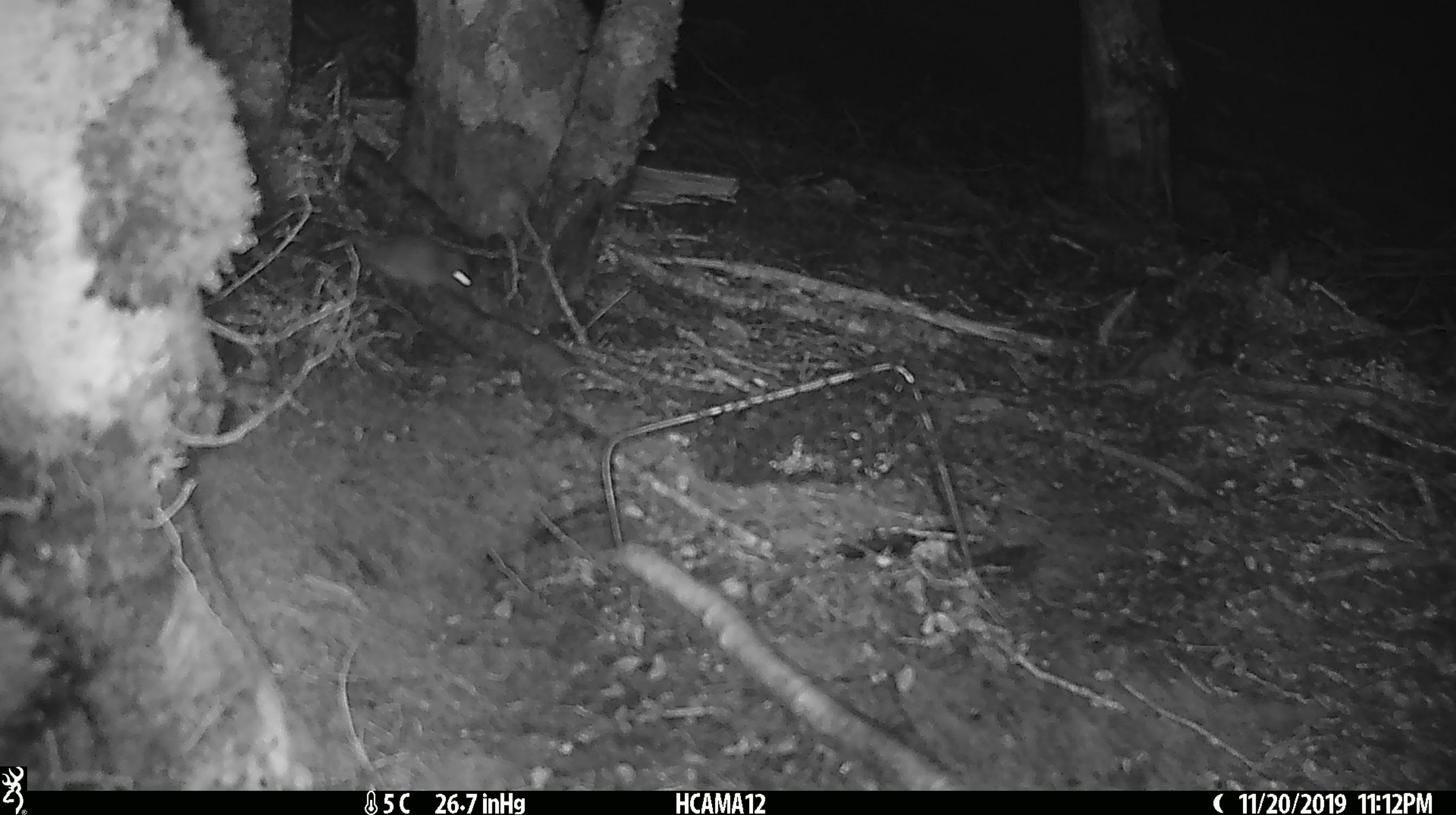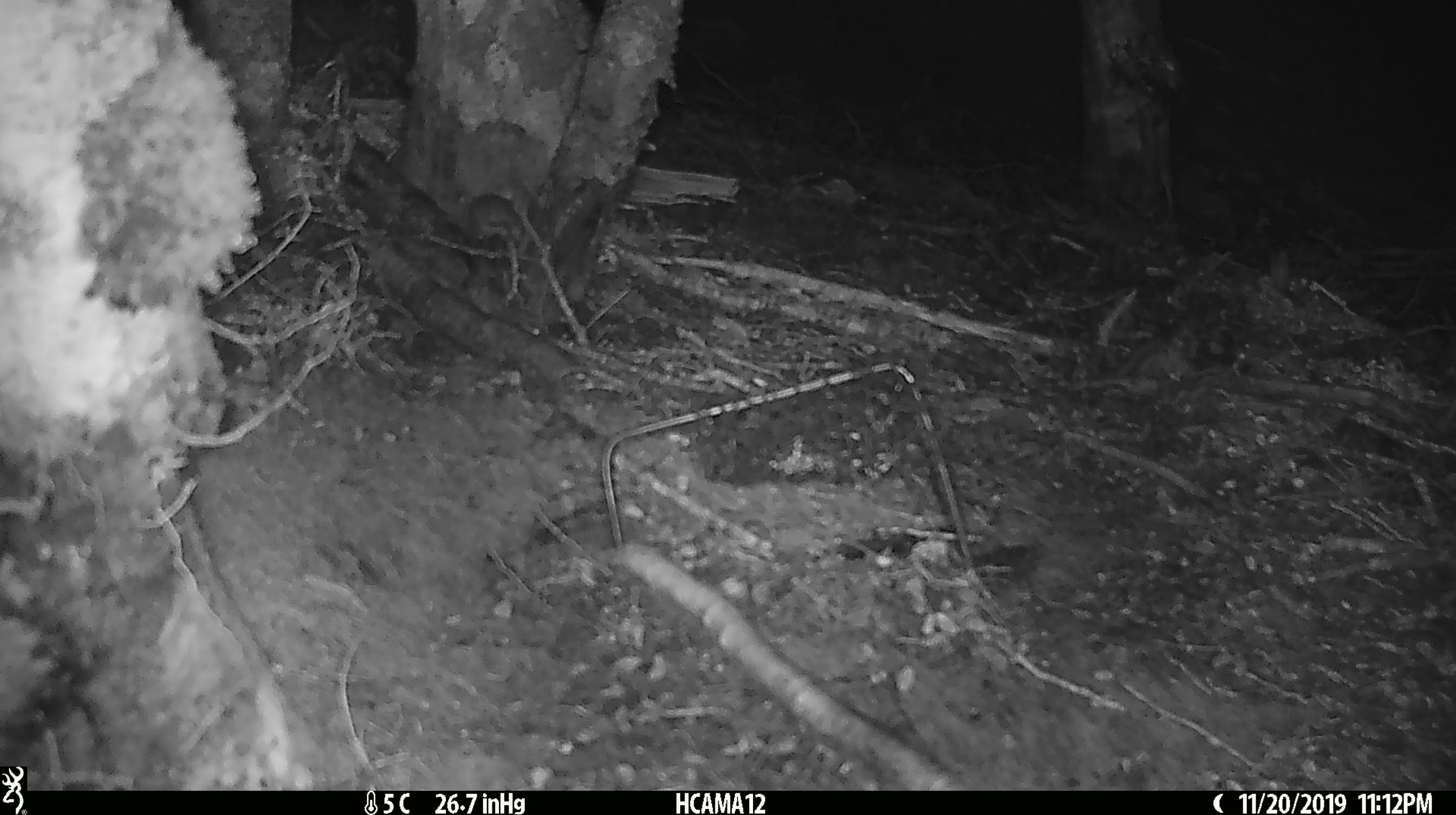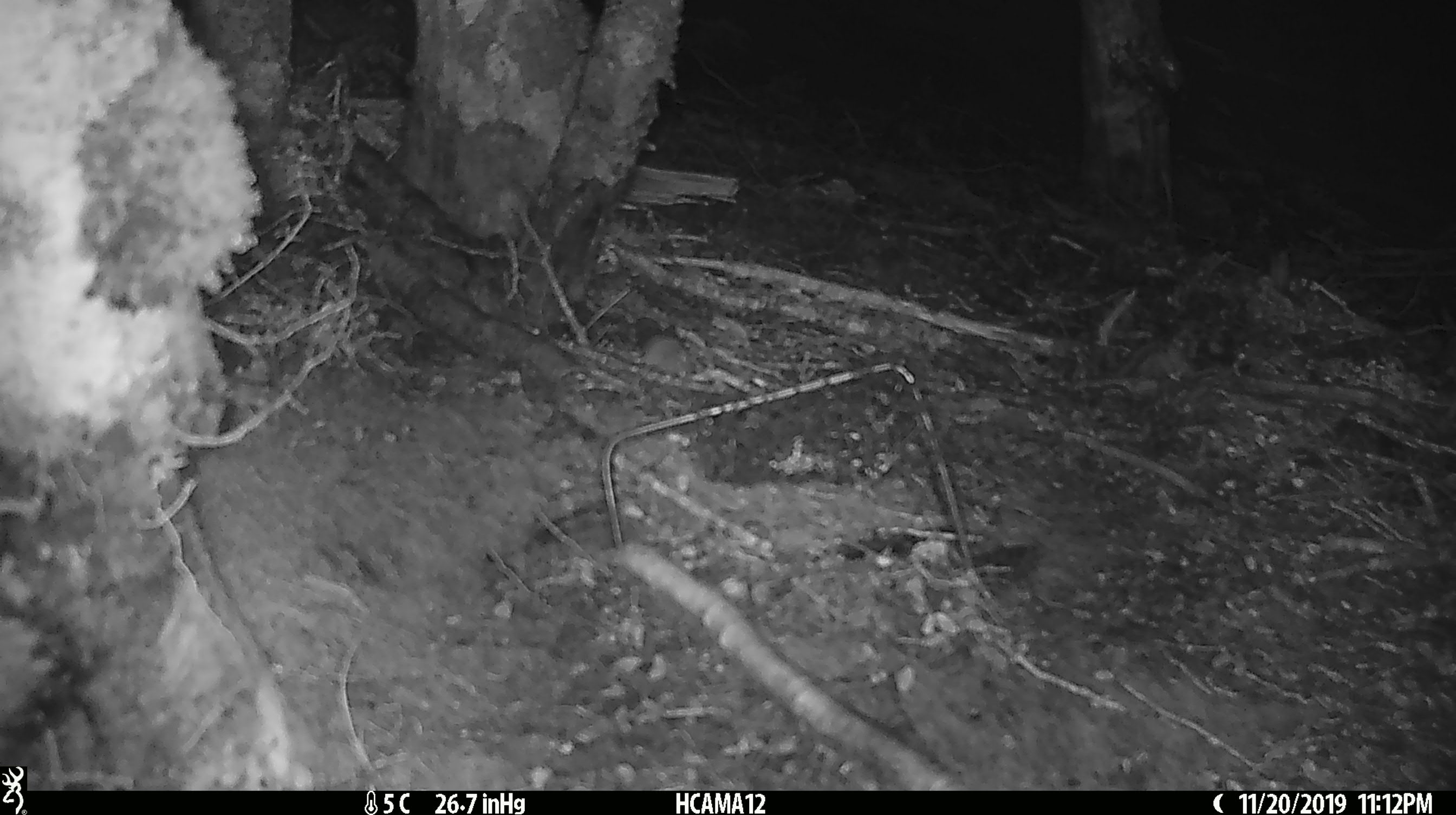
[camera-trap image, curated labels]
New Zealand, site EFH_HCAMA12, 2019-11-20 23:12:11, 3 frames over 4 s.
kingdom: Animalia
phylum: Chordata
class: Mammalia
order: Rodentia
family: Muridae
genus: Mus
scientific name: Mus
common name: mouse